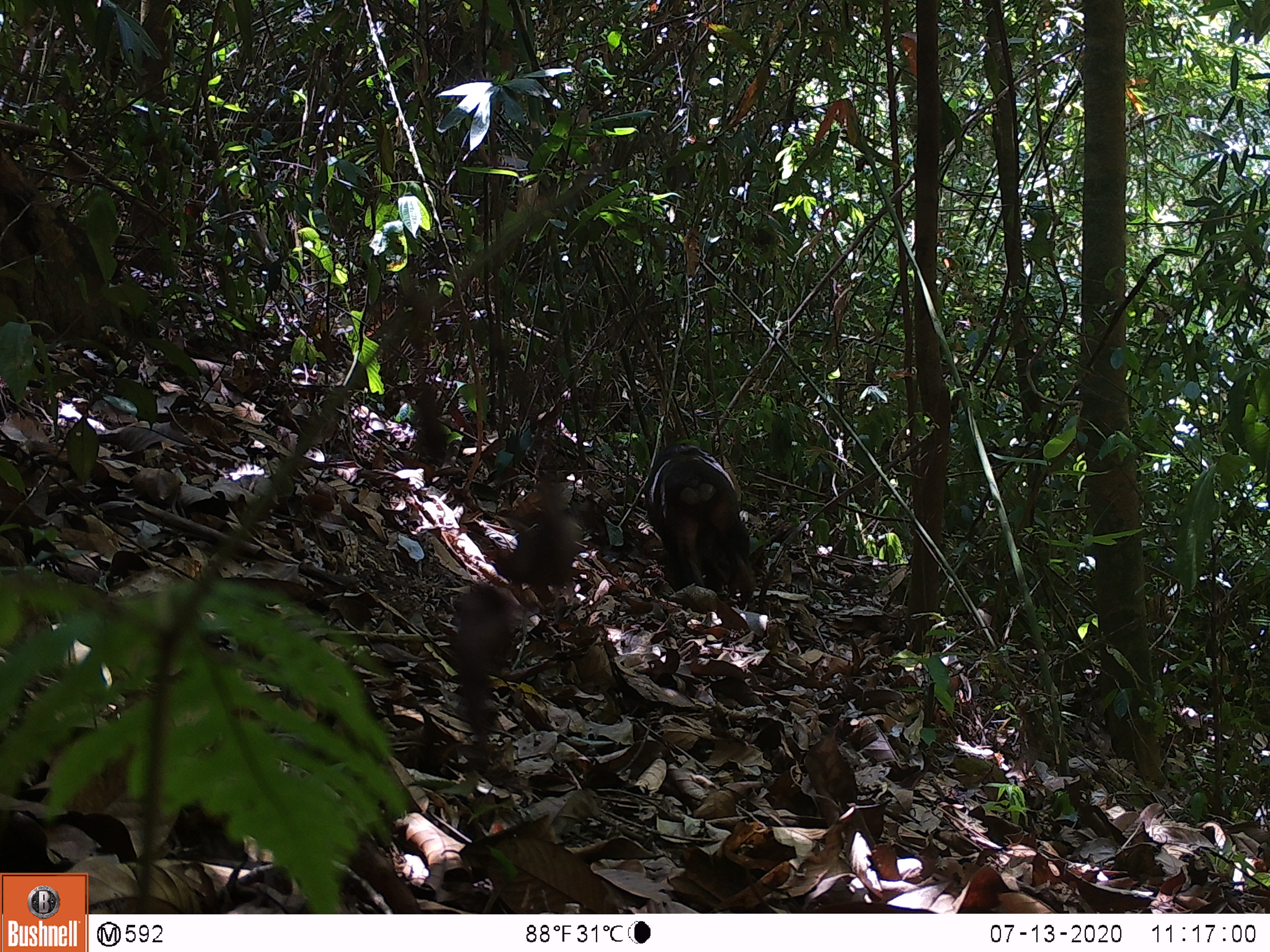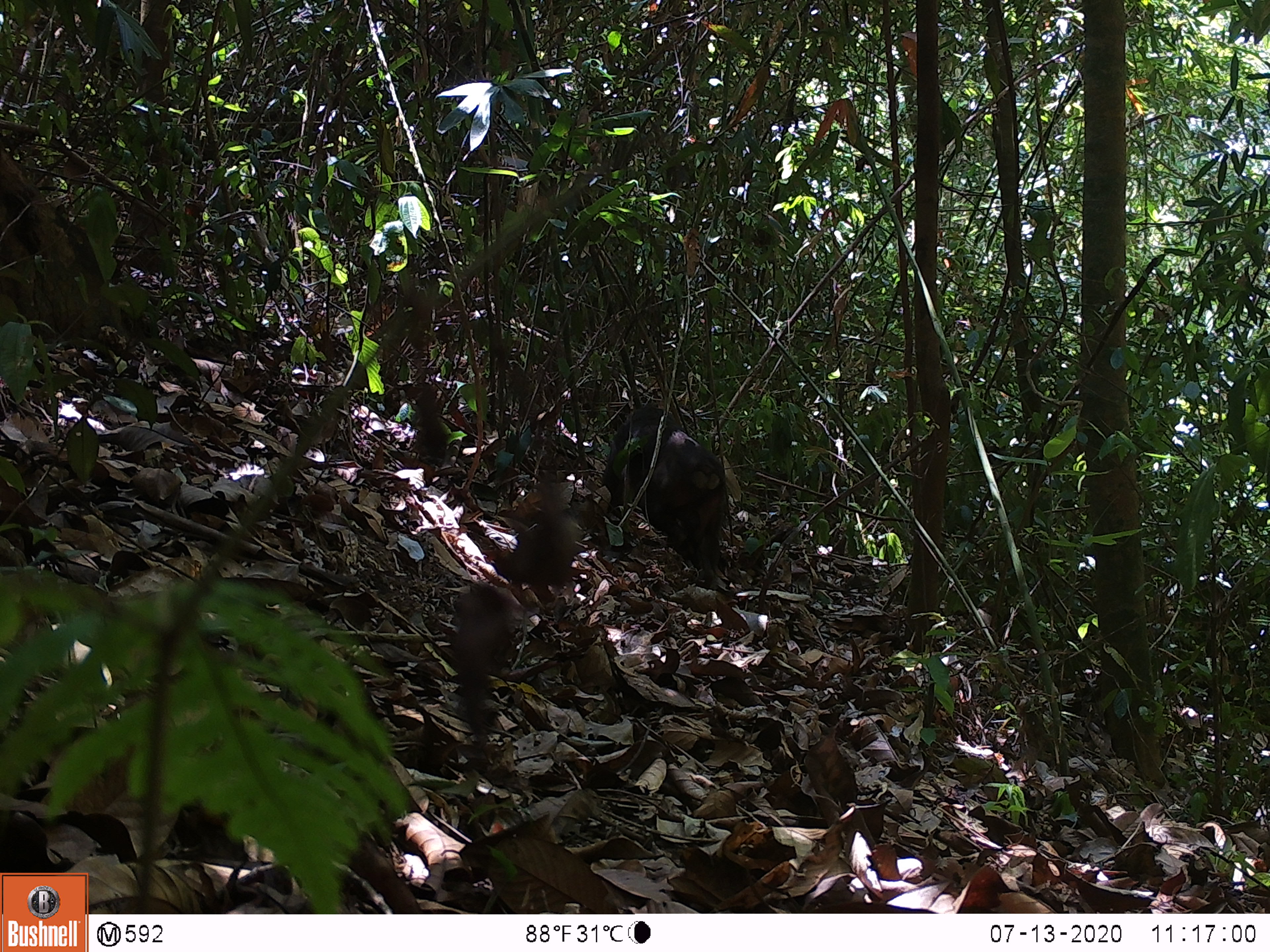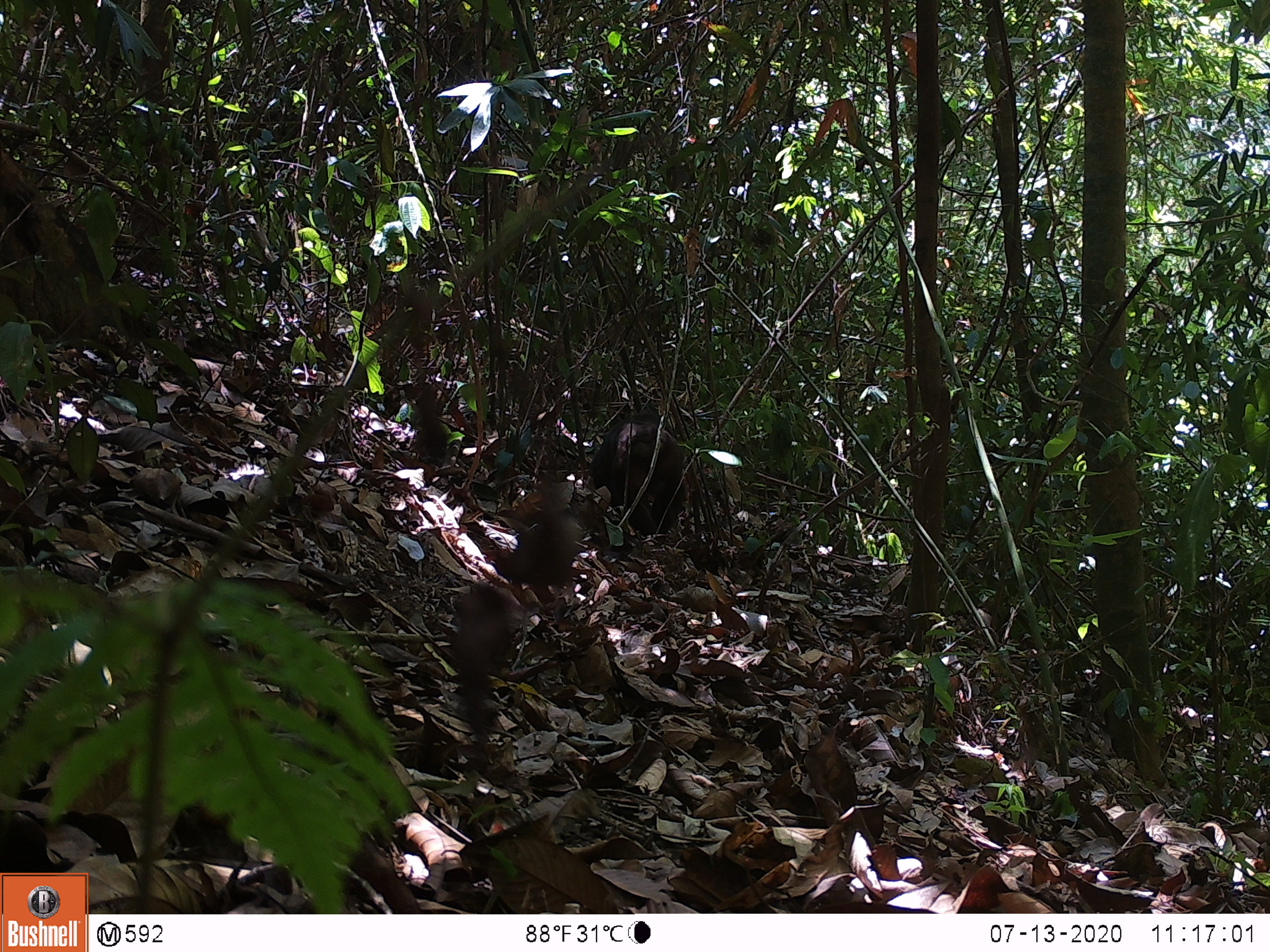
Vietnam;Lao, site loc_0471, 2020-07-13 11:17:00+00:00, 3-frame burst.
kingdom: Animalia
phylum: Chordata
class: Mammalia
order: Primates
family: Cercopithecidae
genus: Macaca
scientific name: Macaca arctoides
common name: stump-tailed macaque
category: stump tailed macaque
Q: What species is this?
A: Stump tailed macaque (stump-tailed macaque) (Macaca arctoides).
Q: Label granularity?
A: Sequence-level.